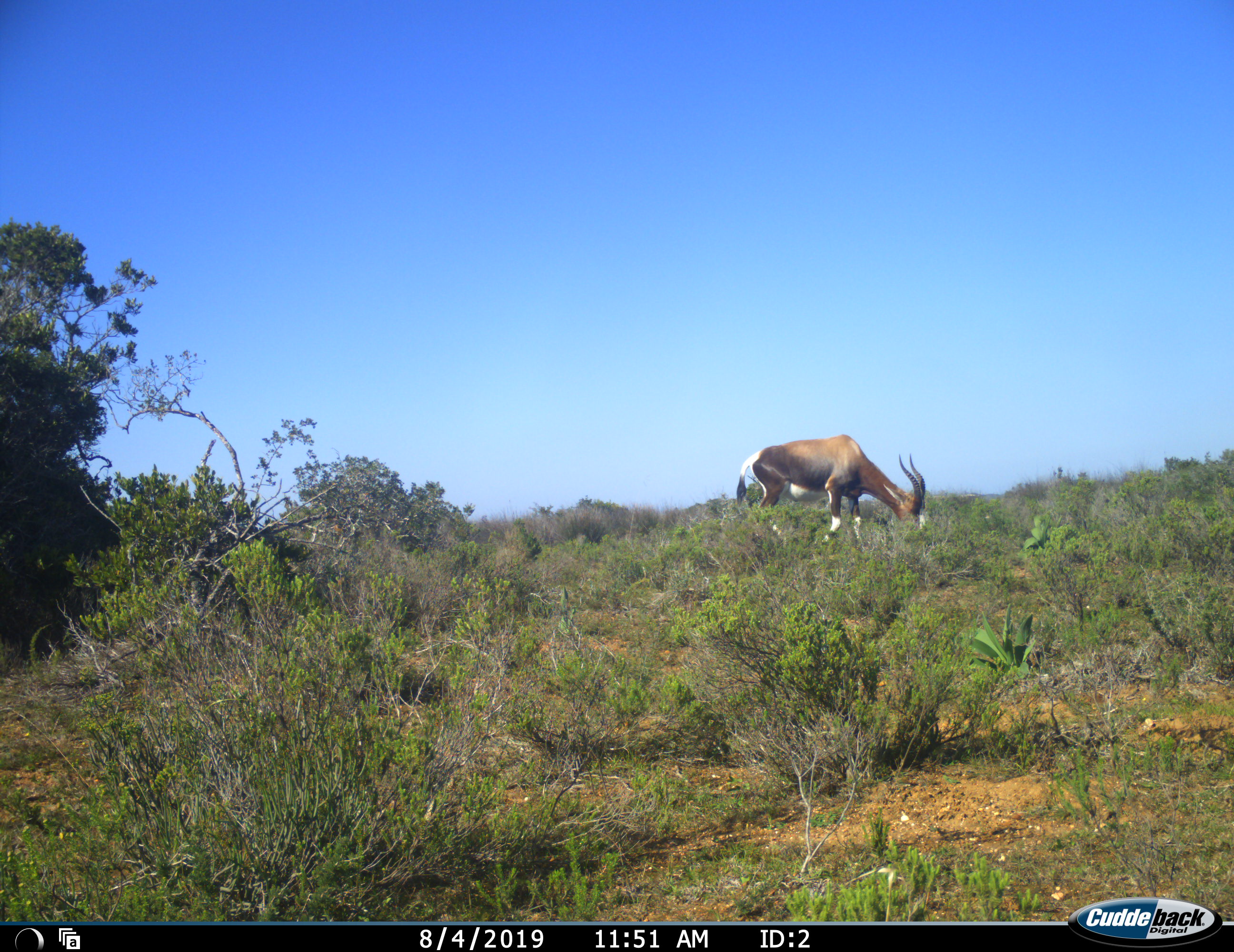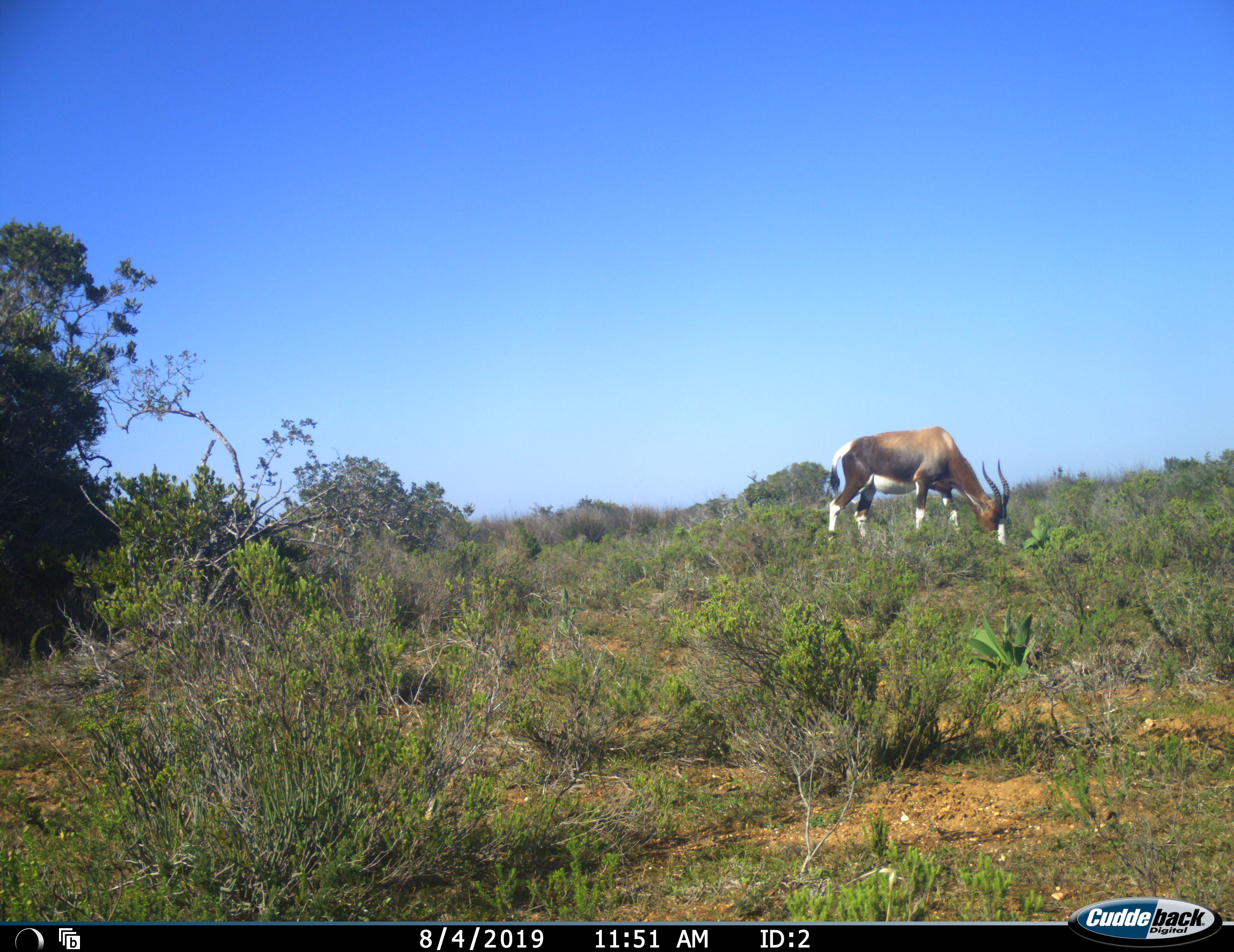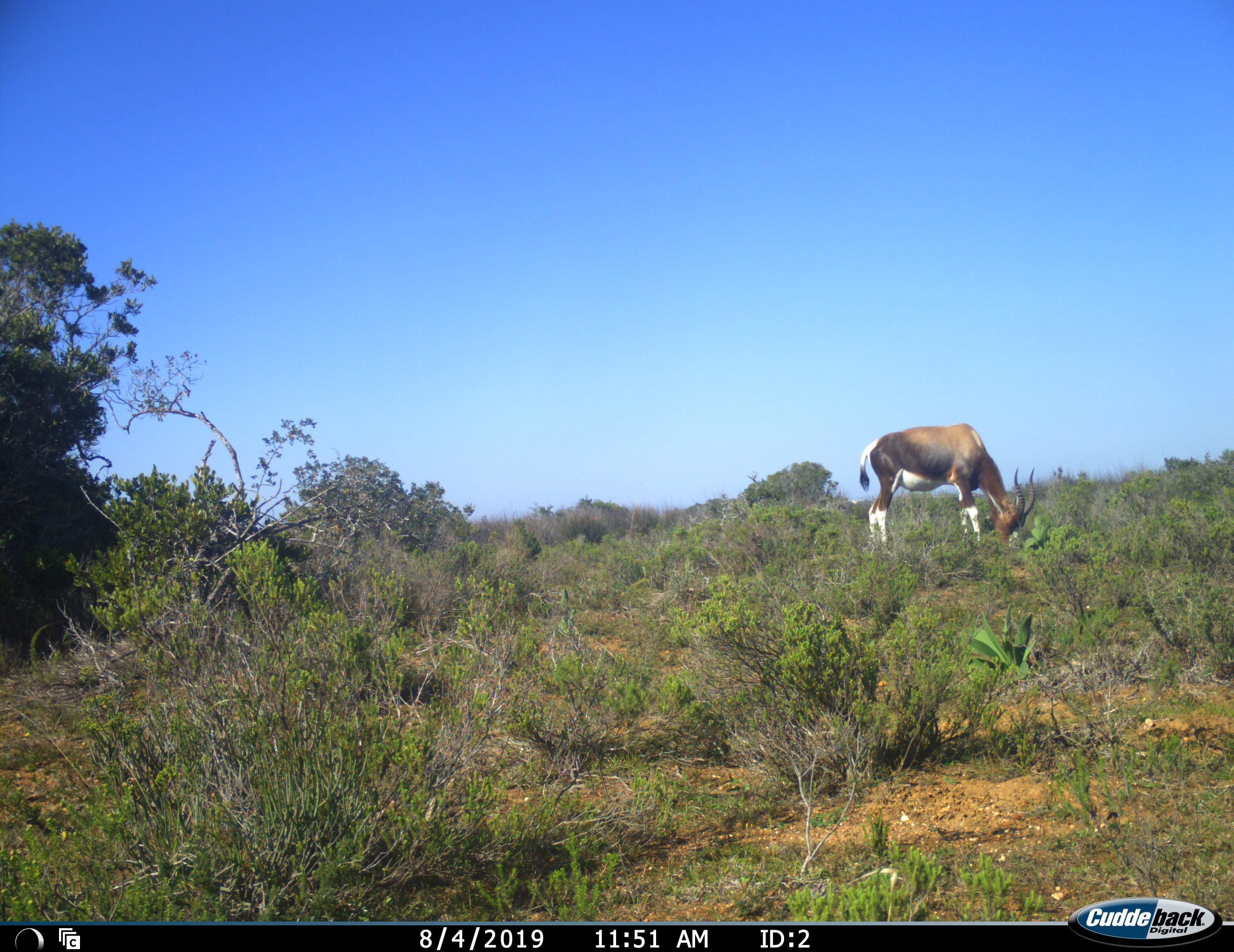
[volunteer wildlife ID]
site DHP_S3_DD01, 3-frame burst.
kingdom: Animalia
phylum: Chordata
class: Mammalia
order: Artiodactyla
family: Bovidae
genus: Damaliscus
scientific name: Damaliscus pygargus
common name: bontebok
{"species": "bontebok (Damaliscus pygargus)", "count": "1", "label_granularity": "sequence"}